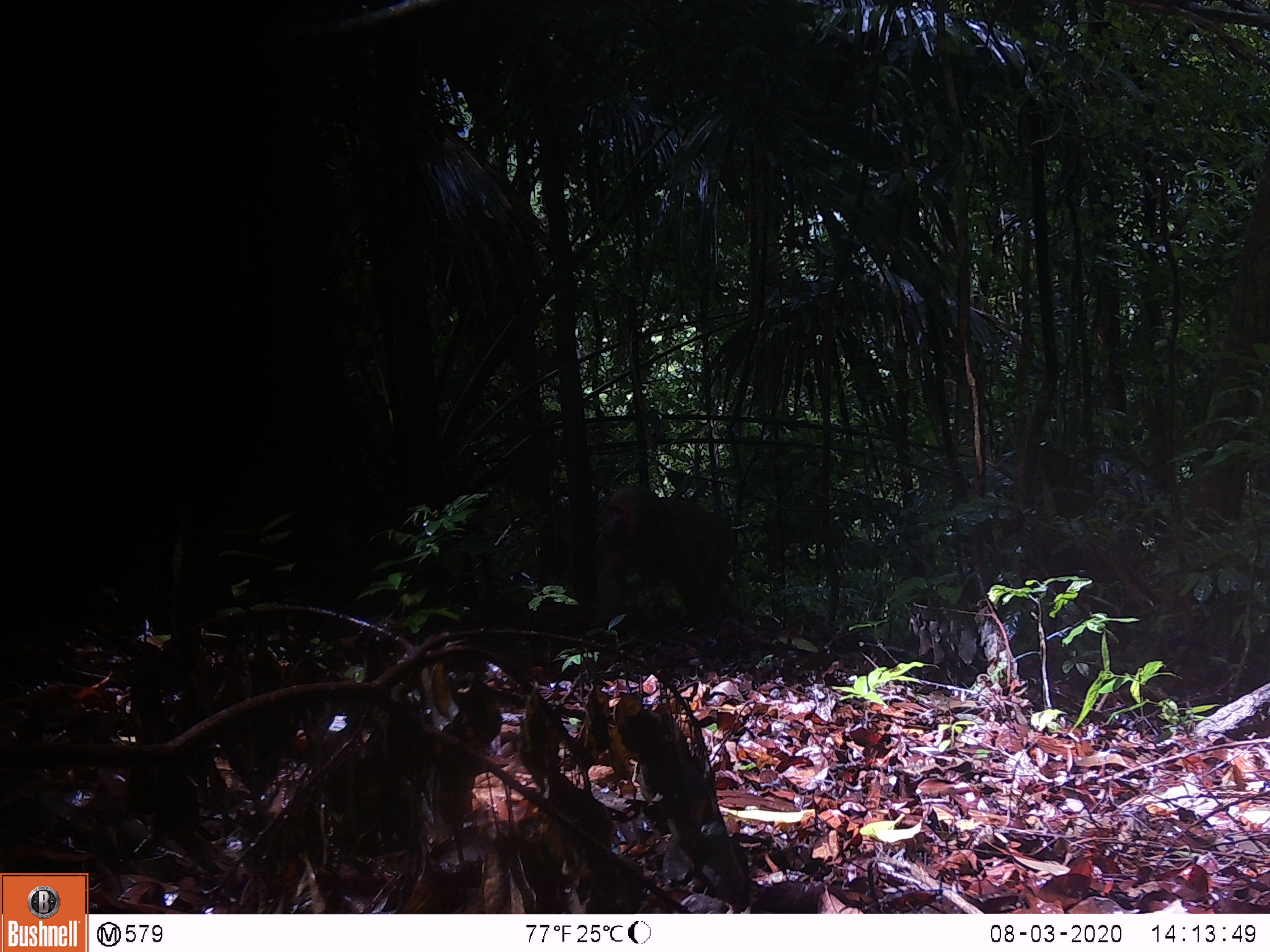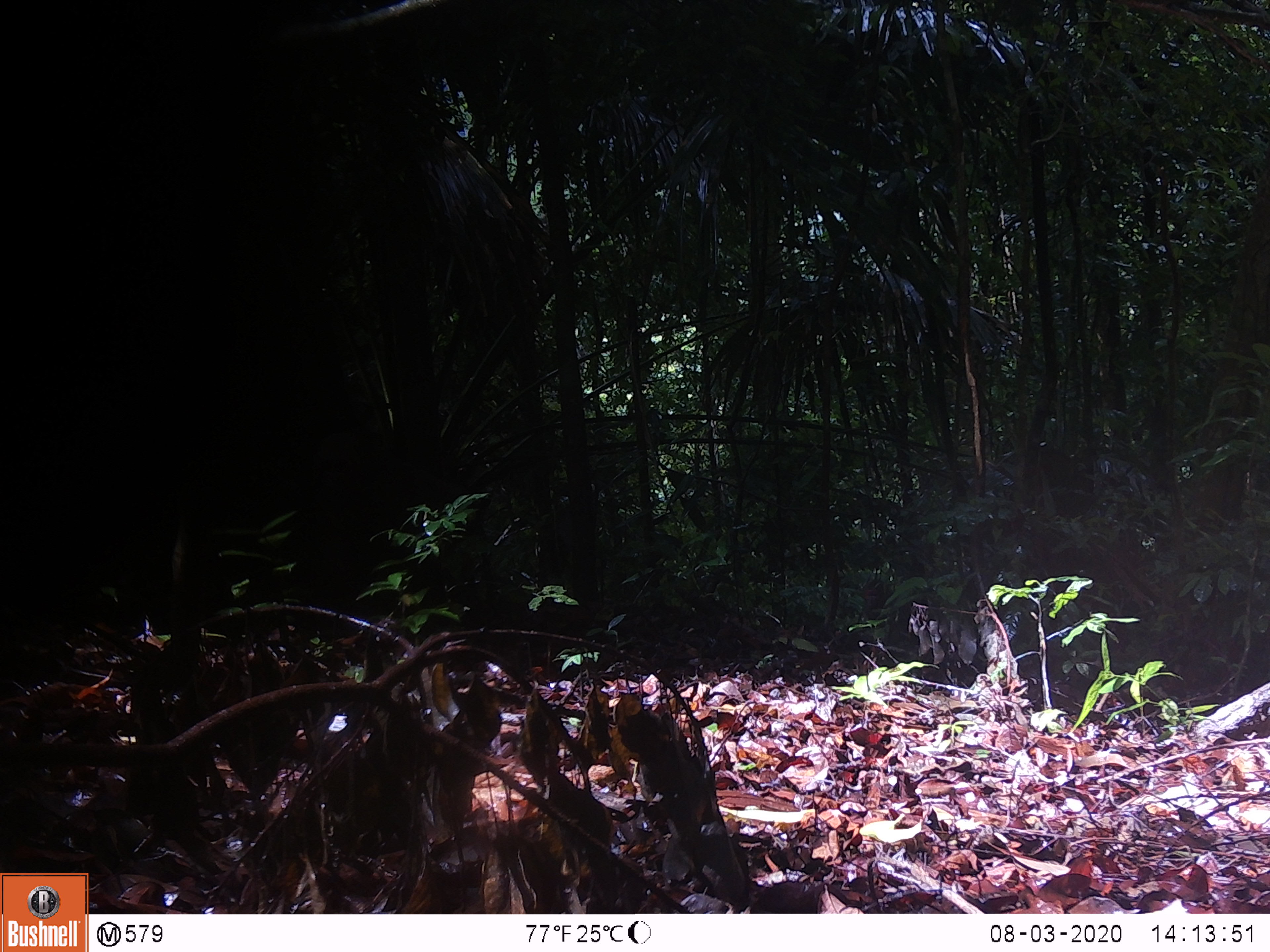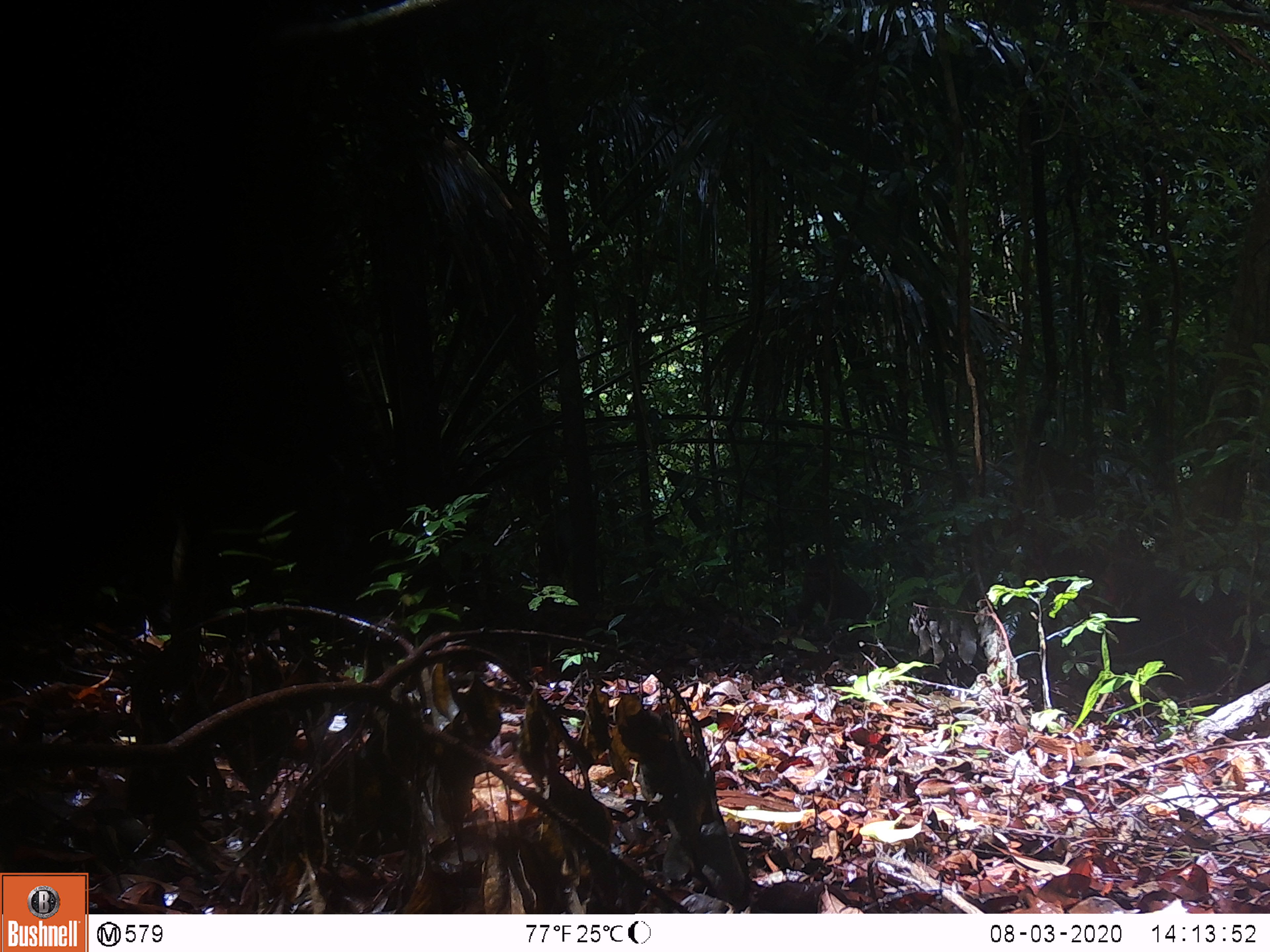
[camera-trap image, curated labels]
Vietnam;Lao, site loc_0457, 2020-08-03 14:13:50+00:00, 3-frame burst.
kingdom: Animalia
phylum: Chordata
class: Mammalia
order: Primates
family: Cercopithecidae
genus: Macaca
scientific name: Macaca arctoides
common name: stump-tailed macaque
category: stump tailed macaque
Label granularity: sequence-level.